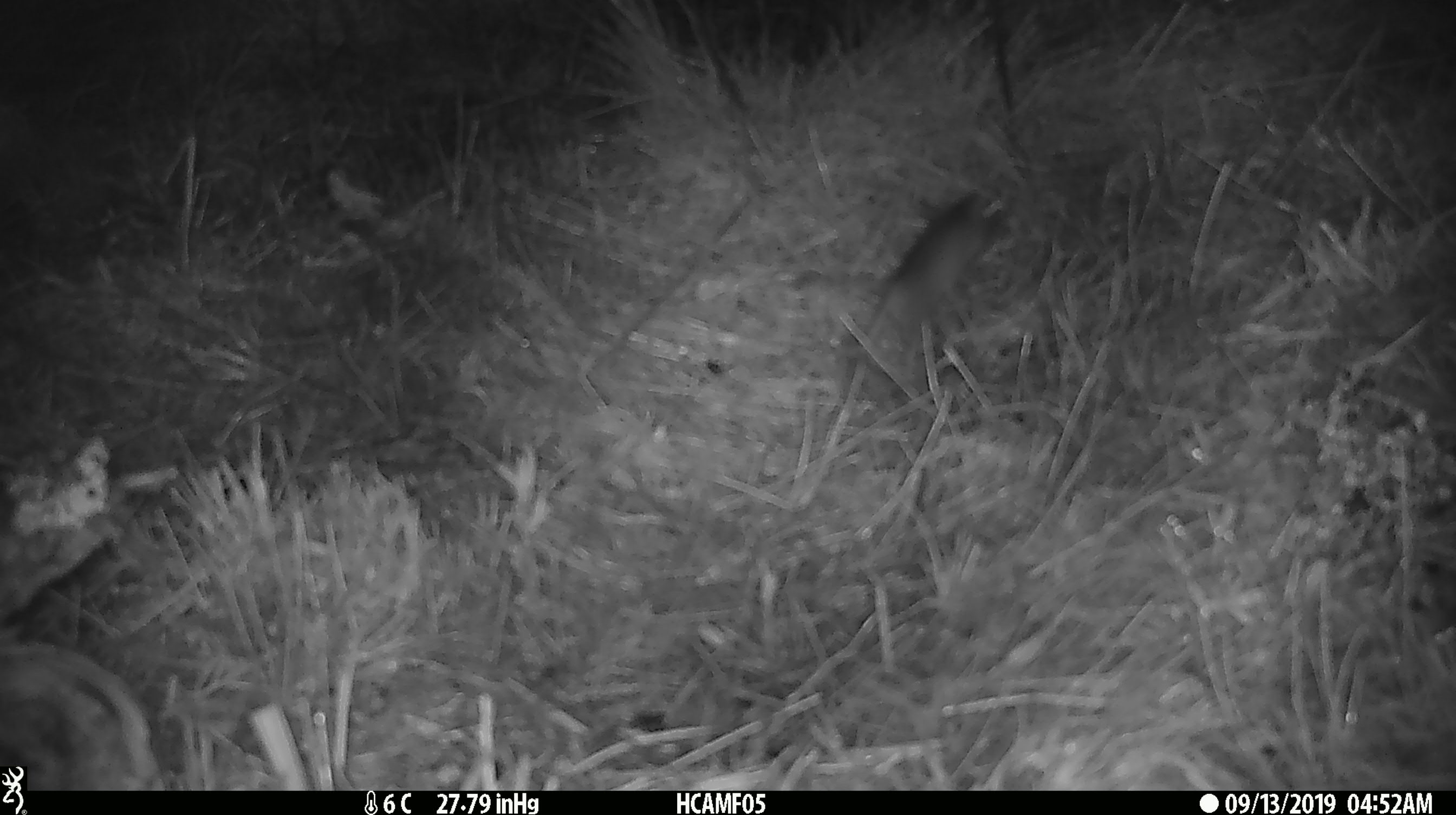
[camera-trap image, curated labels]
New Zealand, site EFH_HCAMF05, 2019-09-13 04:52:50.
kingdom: Animalia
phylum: Chordata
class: Mammalia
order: Rodentia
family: Muridae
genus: Mus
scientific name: Mus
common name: mouse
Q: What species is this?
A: Mouse (Mus).